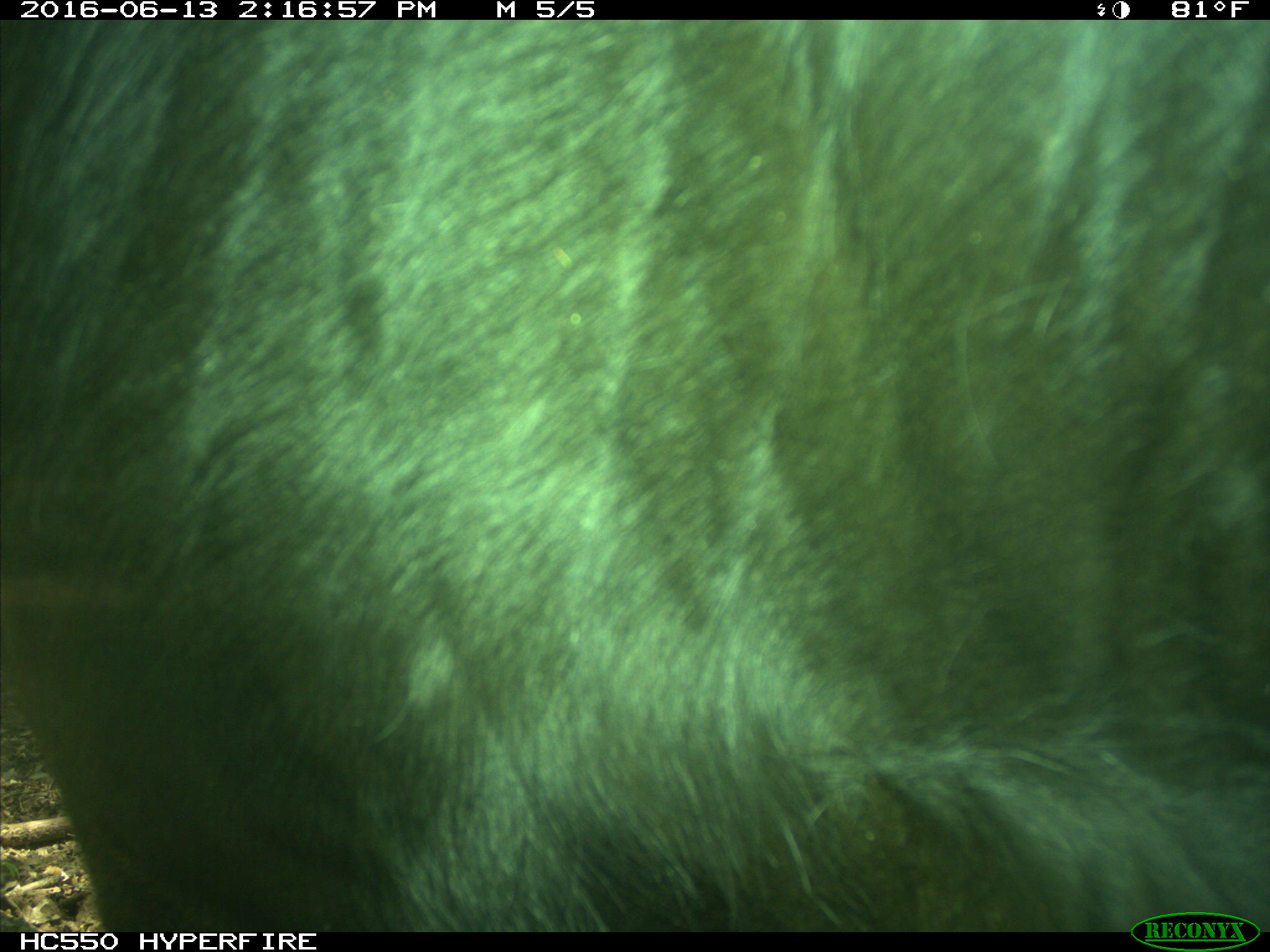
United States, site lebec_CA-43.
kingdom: Animalia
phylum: Chordata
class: Mammalia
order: Artiodactyla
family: Bovidae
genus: Bos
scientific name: Bos taurus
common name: domestic cow